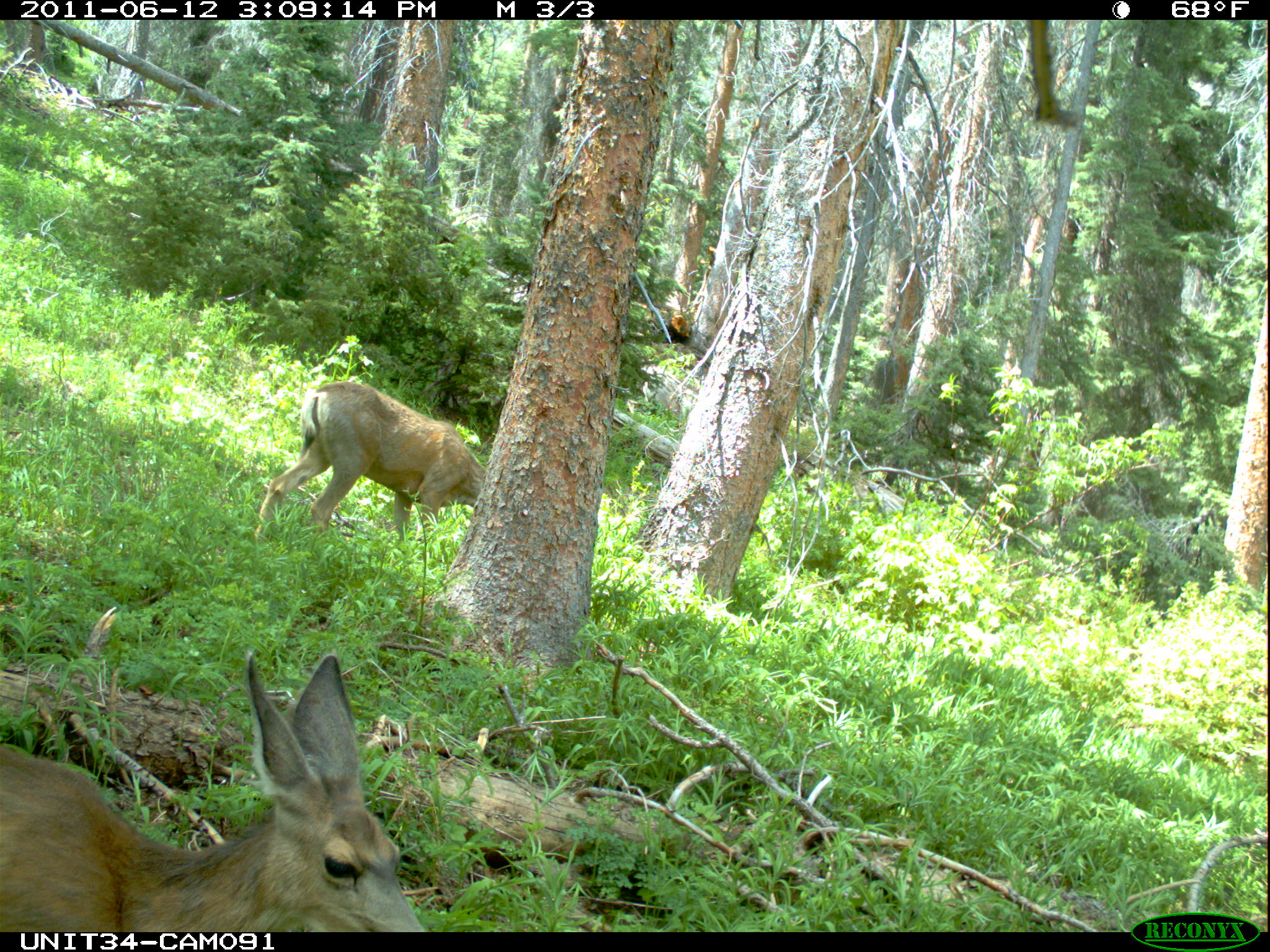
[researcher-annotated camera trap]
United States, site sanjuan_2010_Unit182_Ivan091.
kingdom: Animalia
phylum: Chordata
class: Mammalia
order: Artiodactyla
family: Cervidae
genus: Odocoileus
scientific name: Odocoileus hemionus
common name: mule deer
Odocoileus hemionus (mule deer).